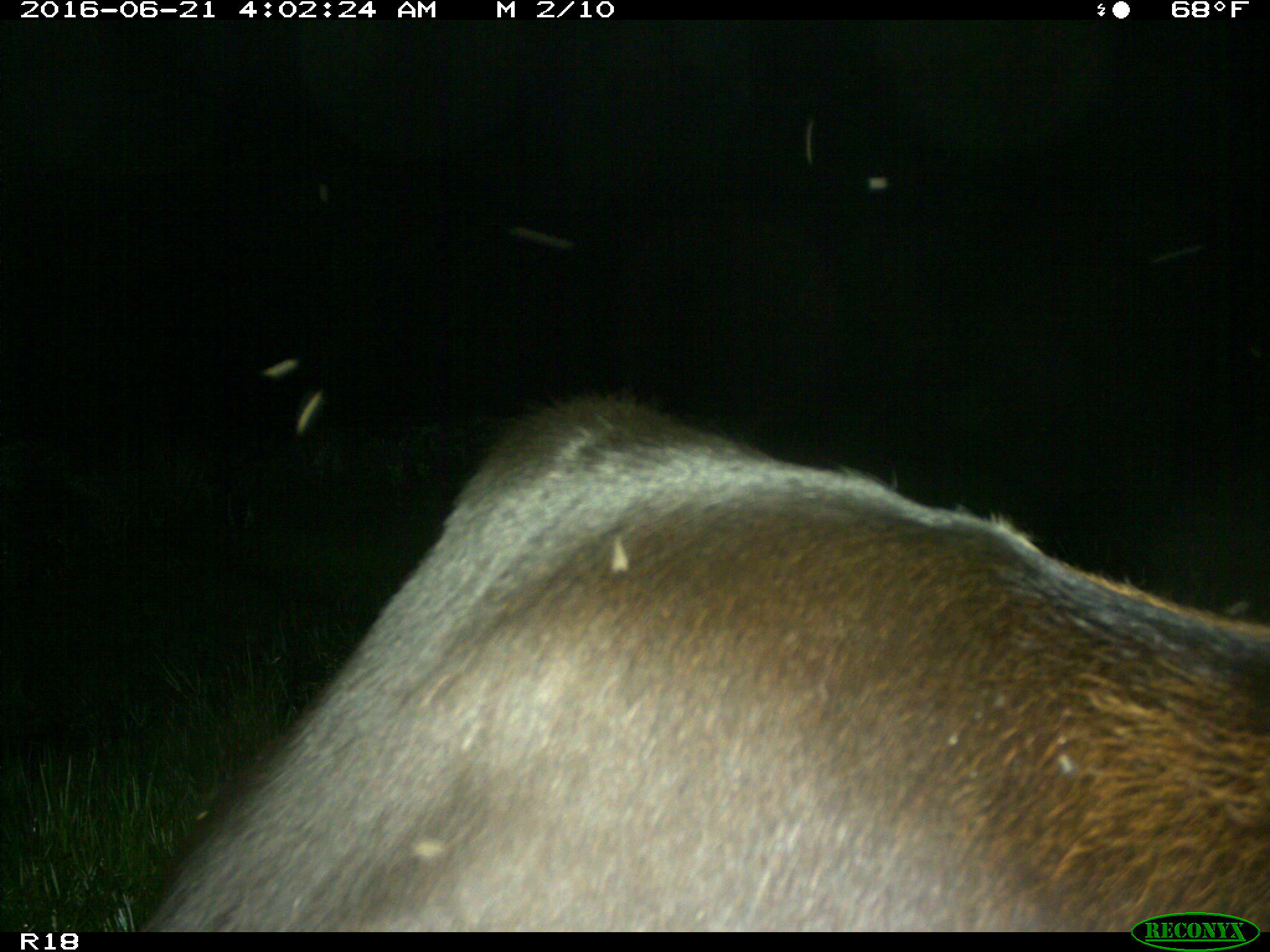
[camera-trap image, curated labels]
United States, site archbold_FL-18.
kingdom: Animalia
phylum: Chordata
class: Mammalia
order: Artiodactyla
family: Bovidae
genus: Bos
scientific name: Bos taurus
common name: domestic cow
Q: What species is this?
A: Bos taurus (domestic cow).